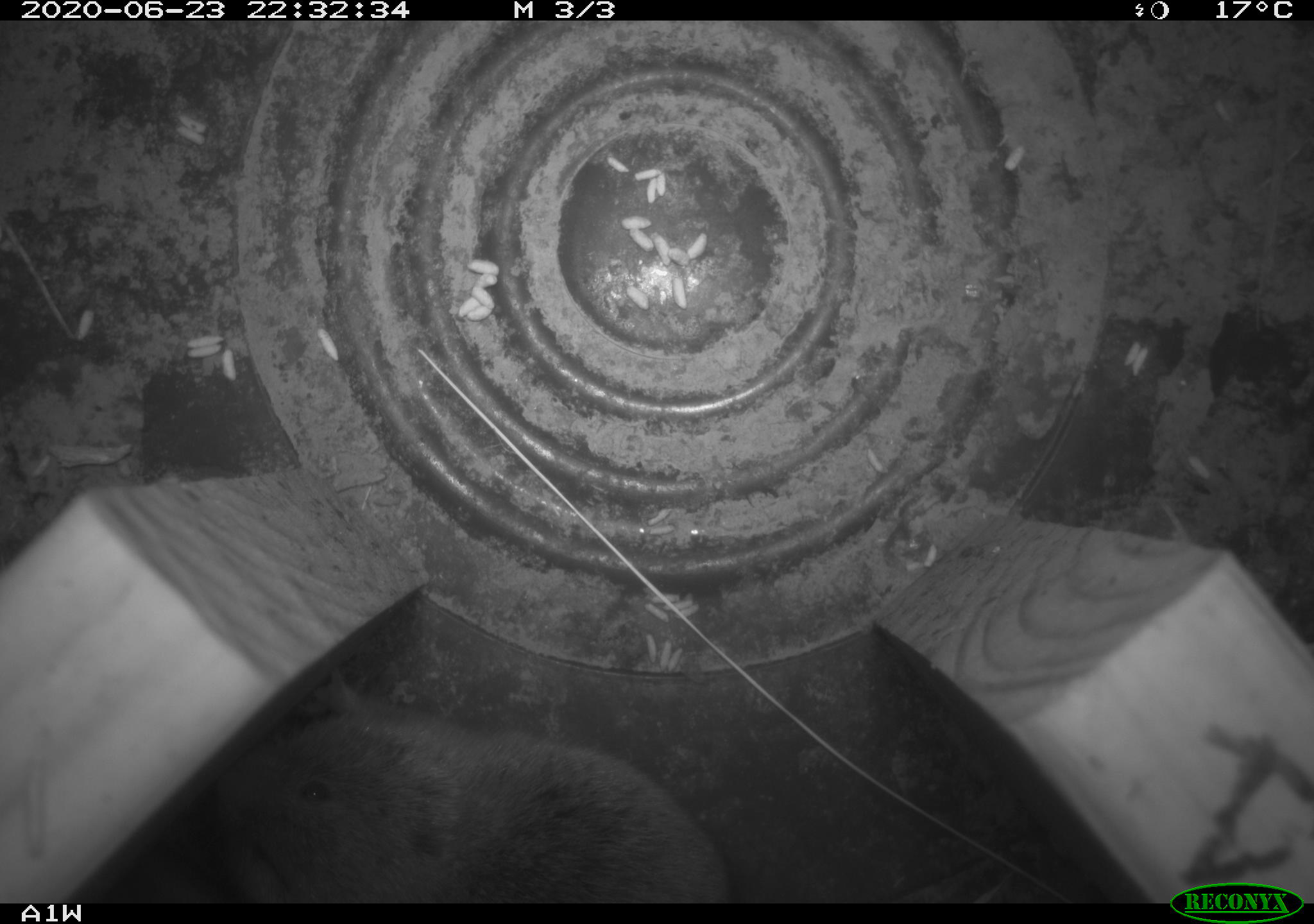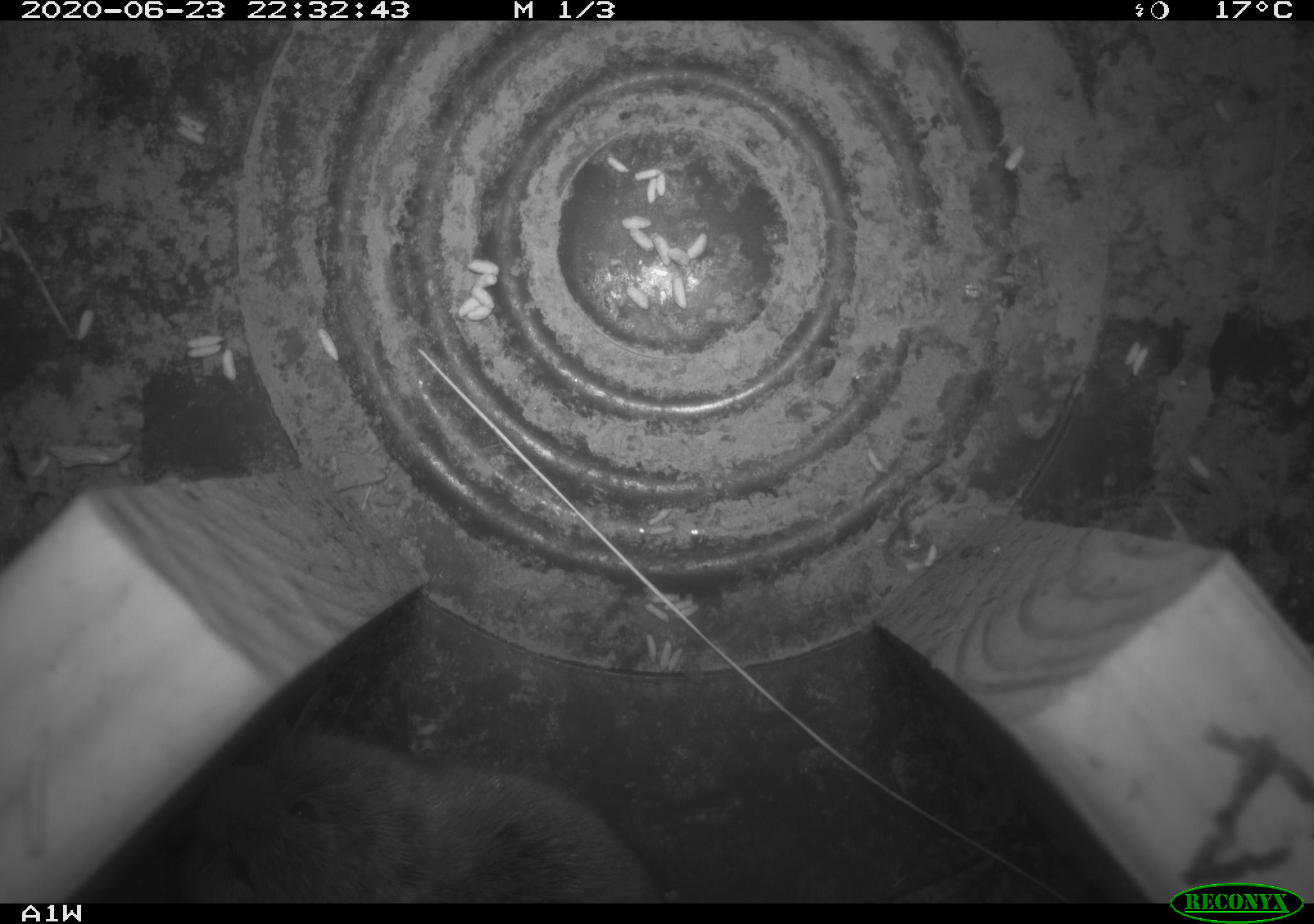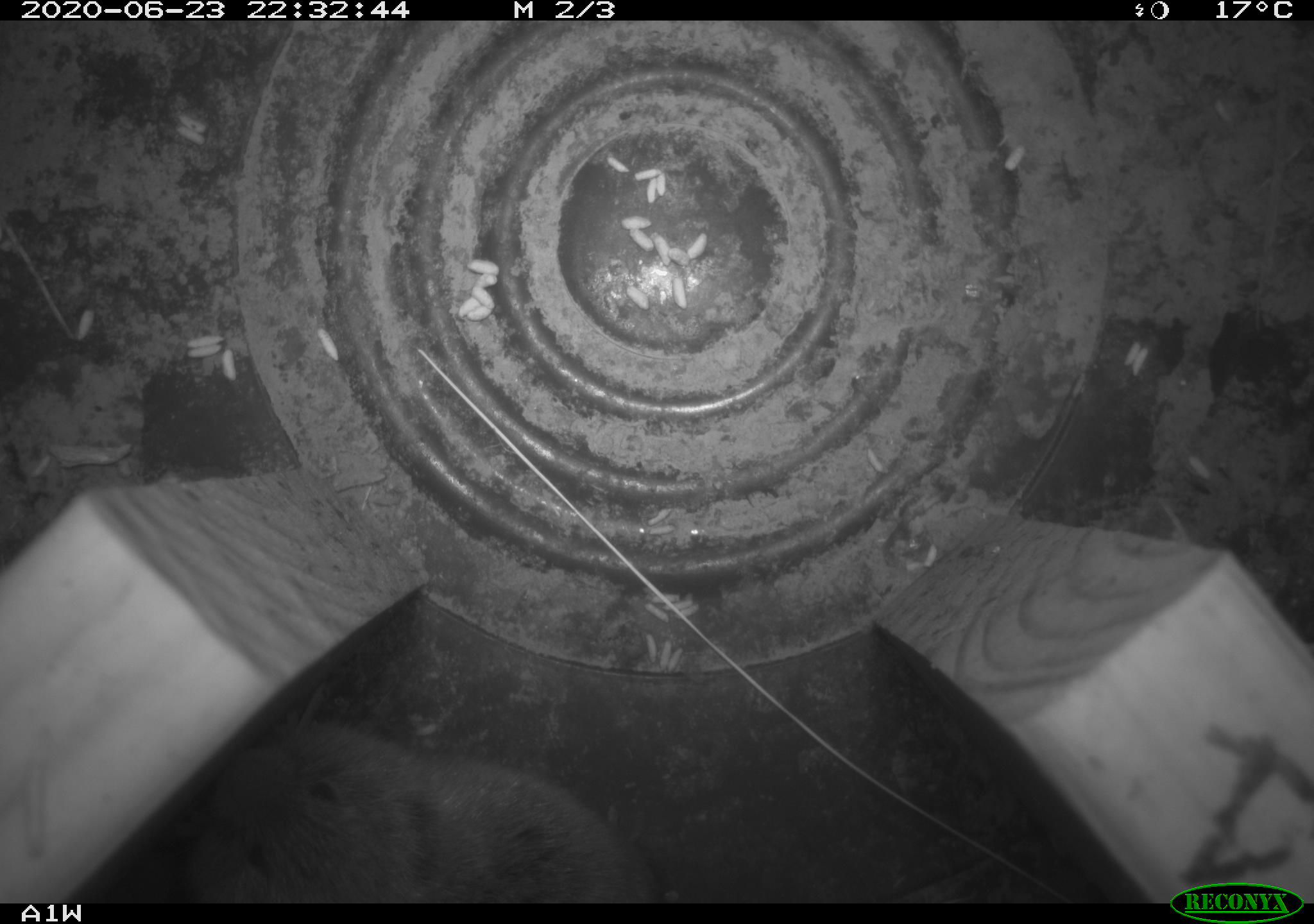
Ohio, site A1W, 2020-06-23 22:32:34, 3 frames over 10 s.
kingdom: Animalia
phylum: Chordata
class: Mammalia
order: Rodentia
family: Cricetidae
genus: Microtus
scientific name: Microtus pennsylvanicus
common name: meadow vole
Meadow vole (Microtus pennsylvanicus).